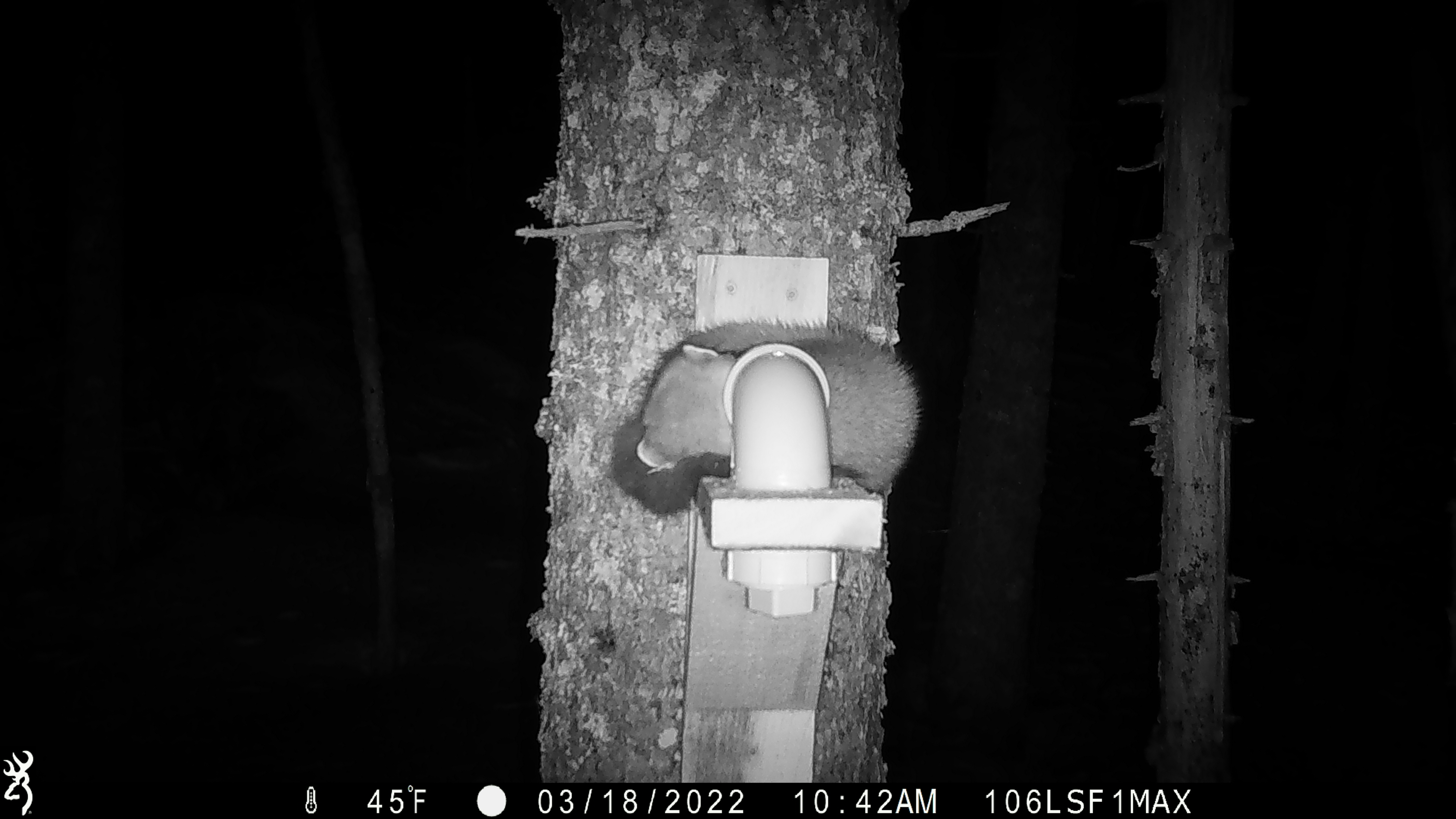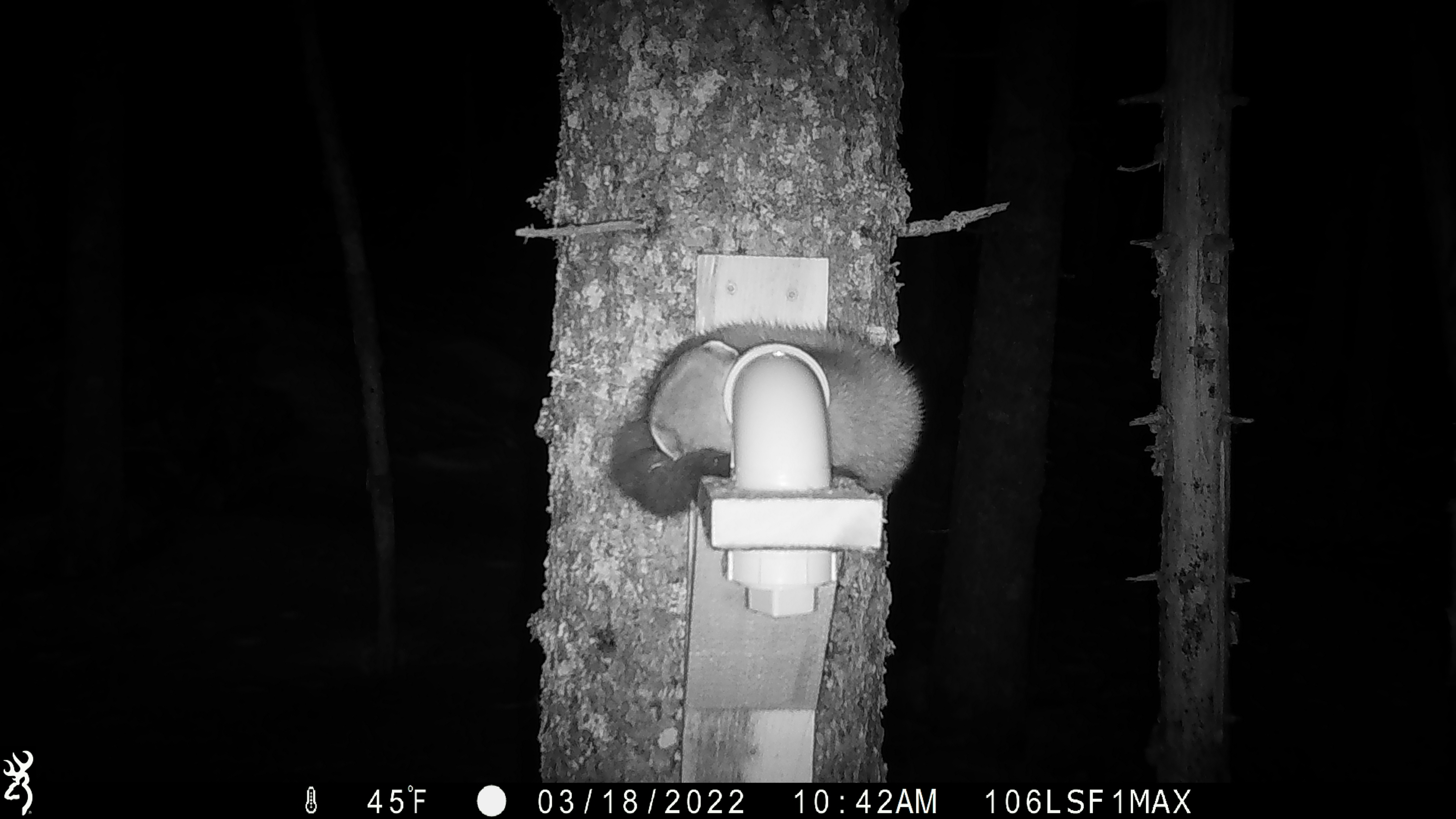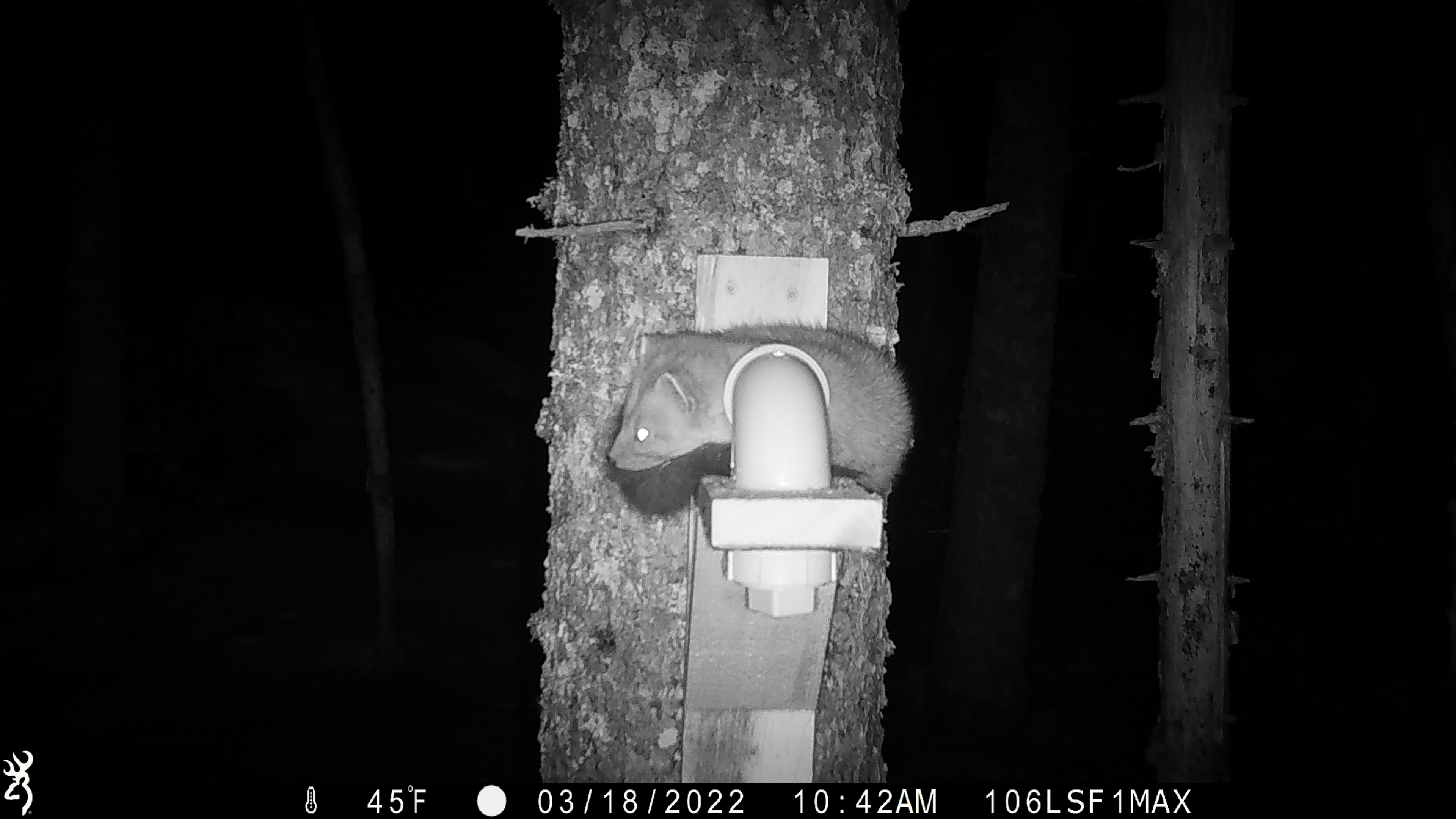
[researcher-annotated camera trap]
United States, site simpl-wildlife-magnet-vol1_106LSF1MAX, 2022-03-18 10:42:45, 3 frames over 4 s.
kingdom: Animalia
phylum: Chordata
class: Mammalia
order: Carnivora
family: Mustelidae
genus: Martes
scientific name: Martes americana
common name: american marten